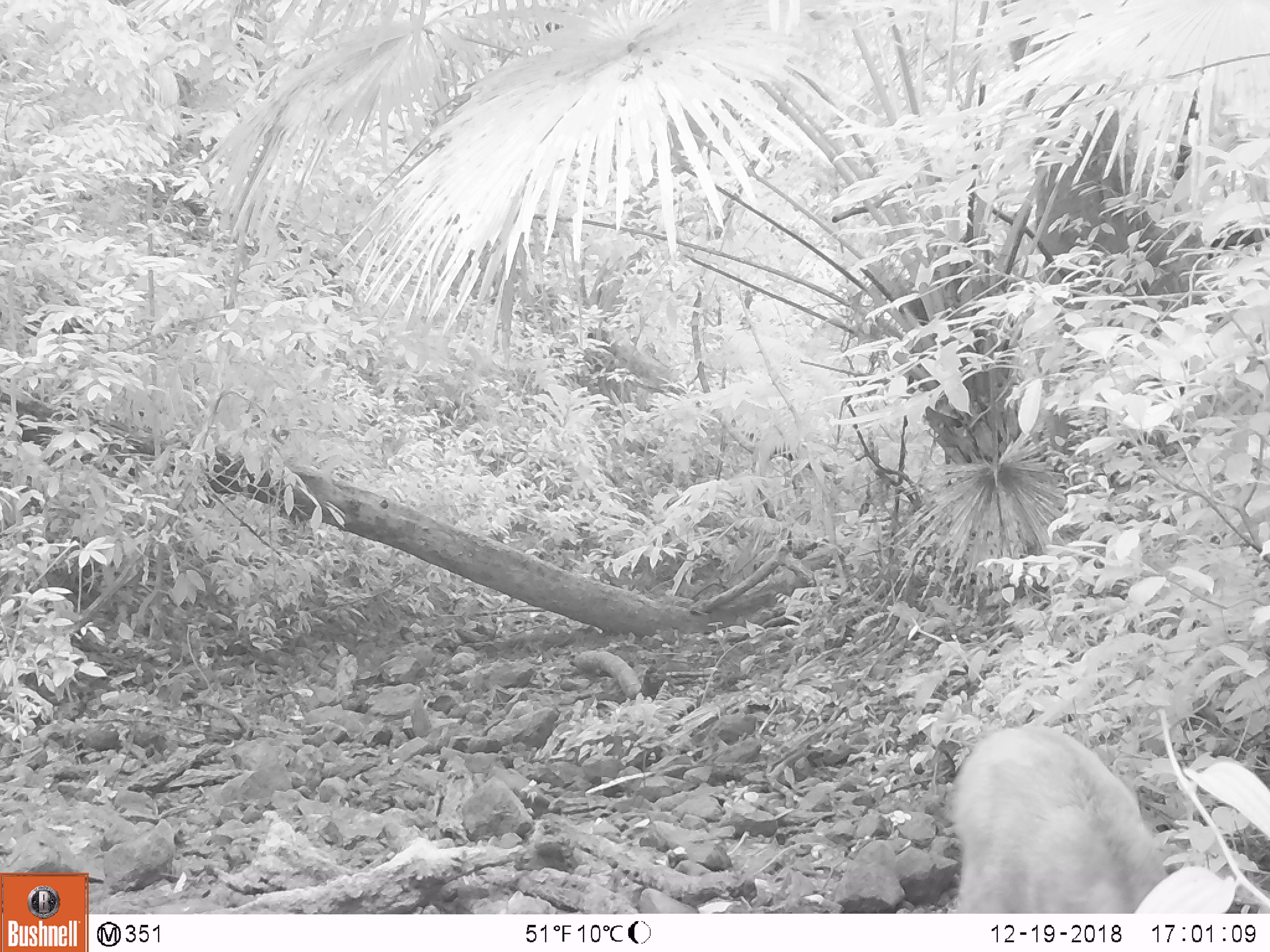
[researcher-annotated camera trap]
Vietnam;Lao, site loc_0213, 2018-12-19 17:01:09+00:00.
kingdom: Animalia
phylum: Chordata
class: Mammalia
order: Artiodactyla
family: Cervidae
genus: Rusa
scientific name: Rusa unicolor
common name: sambar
Sambar (Rusa unicolor). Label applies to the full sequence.